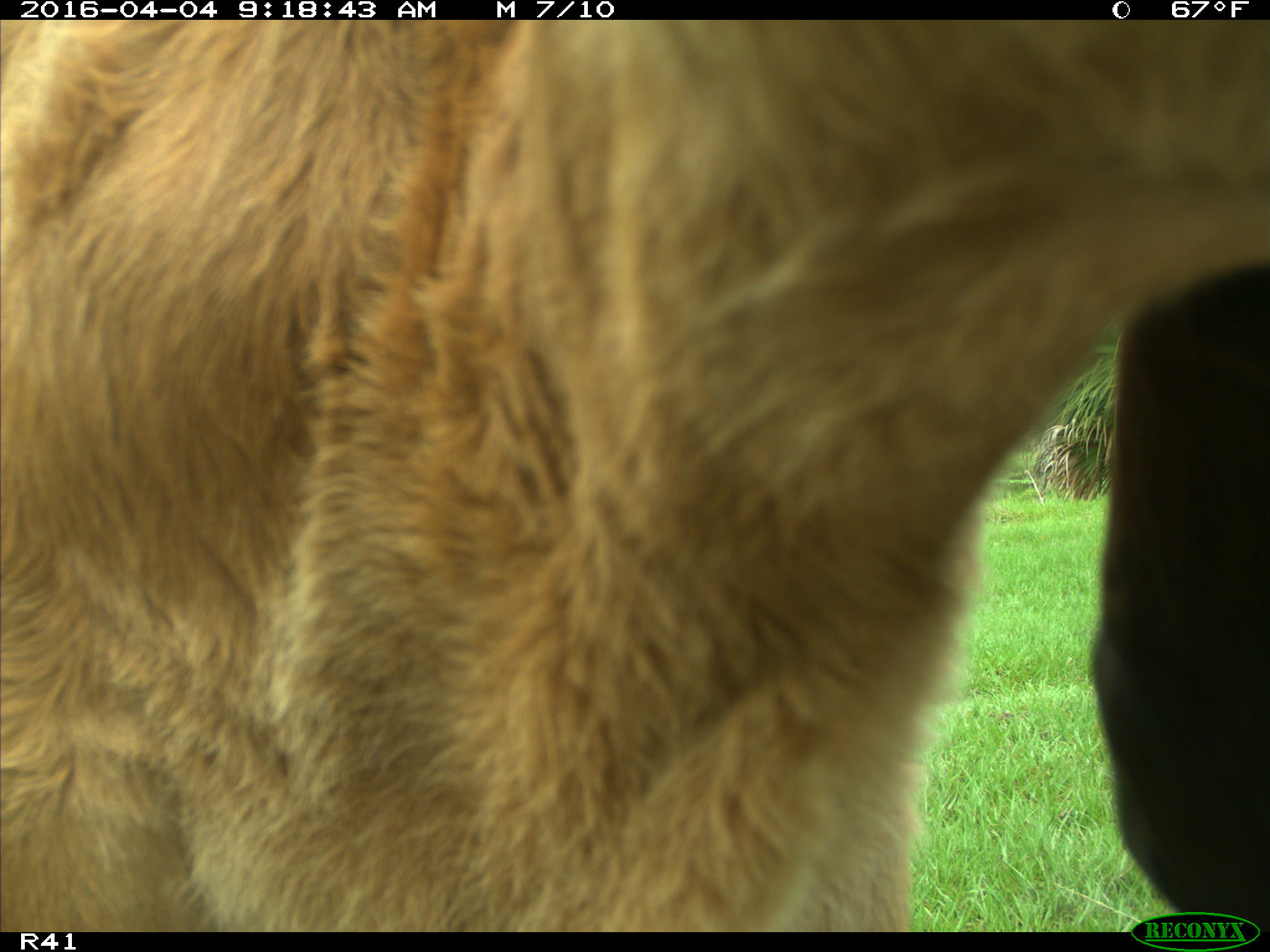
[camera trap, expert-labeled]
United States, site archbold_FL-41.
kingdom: Animalia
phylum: Chordata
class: Mammalia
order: Artiodactyla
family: Bovidae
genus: Bos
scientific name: Bos taurus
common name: domestic cow